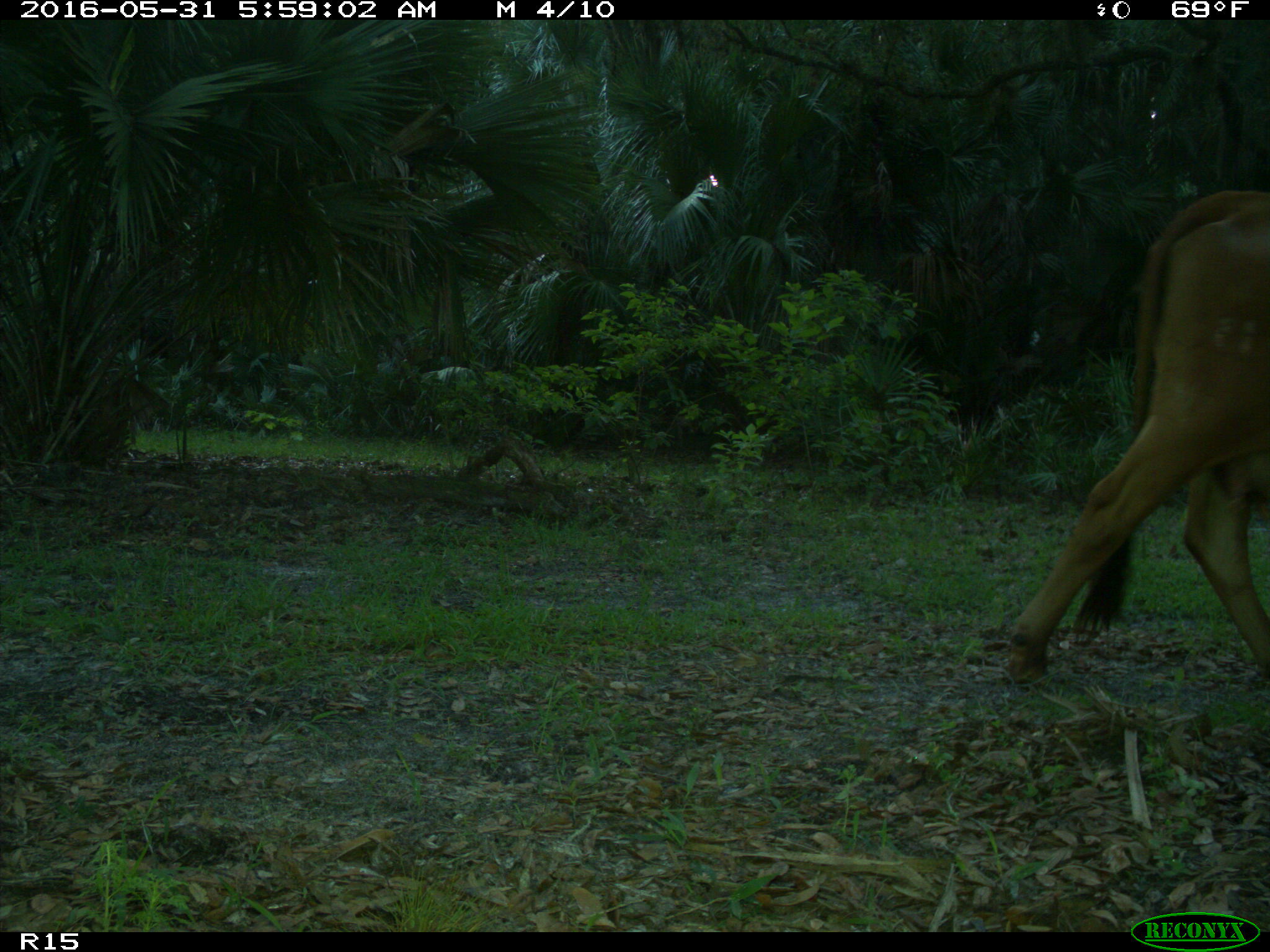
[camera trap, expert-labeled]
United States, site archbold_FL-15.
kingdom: Animalia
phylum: Chordata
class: Mammalia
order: Artiodactyla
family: Bovidae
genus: Bos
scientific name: Bos taurus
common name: domestic cow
Bos taurus (domestic cow).